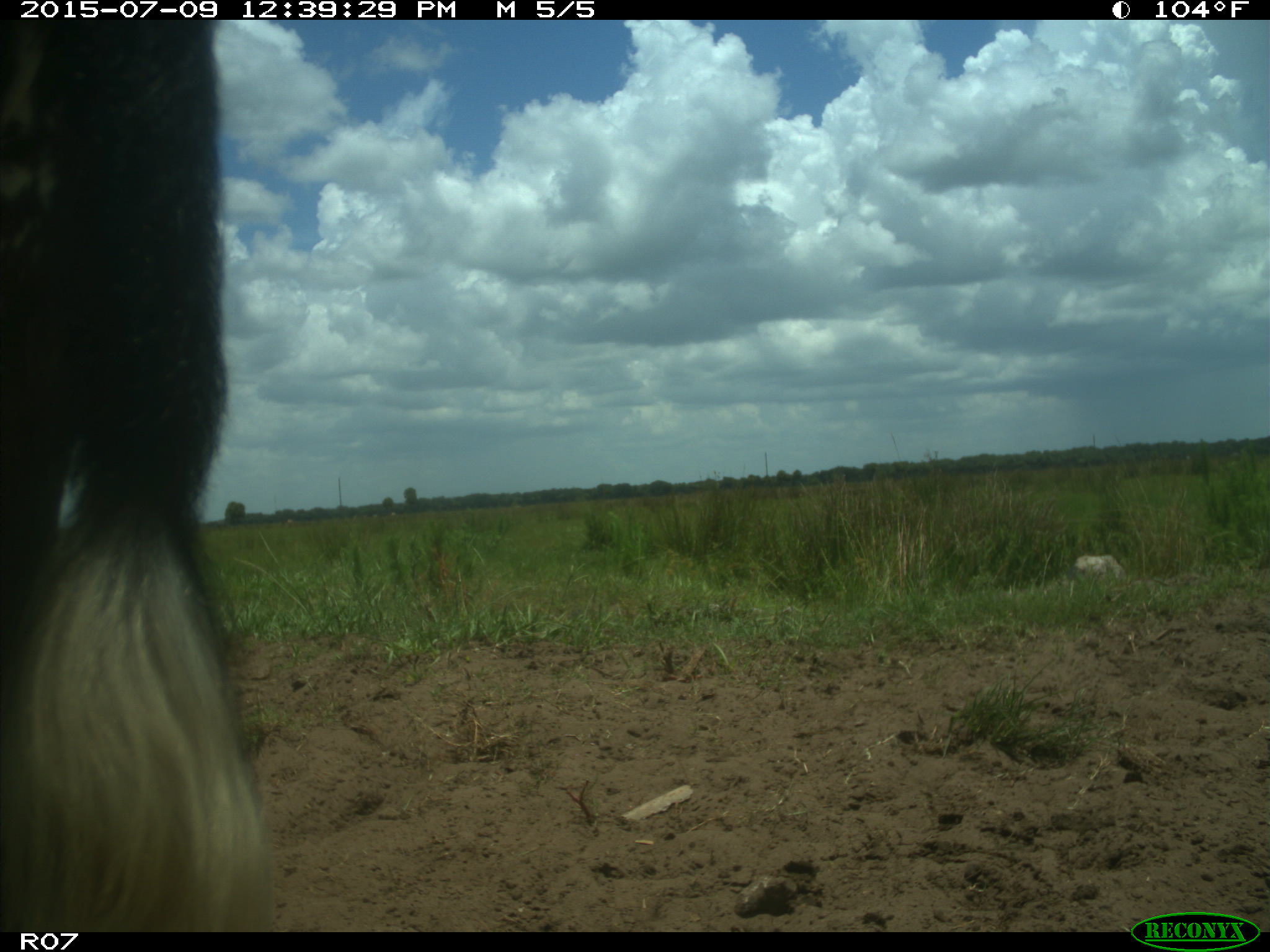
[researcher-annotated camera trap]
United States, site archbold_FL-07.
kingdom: Animalia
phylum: Chordata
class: Mammalia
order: Artiodactyla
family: Bovidae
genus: Bos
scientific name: Bos taurus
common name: domestic cow